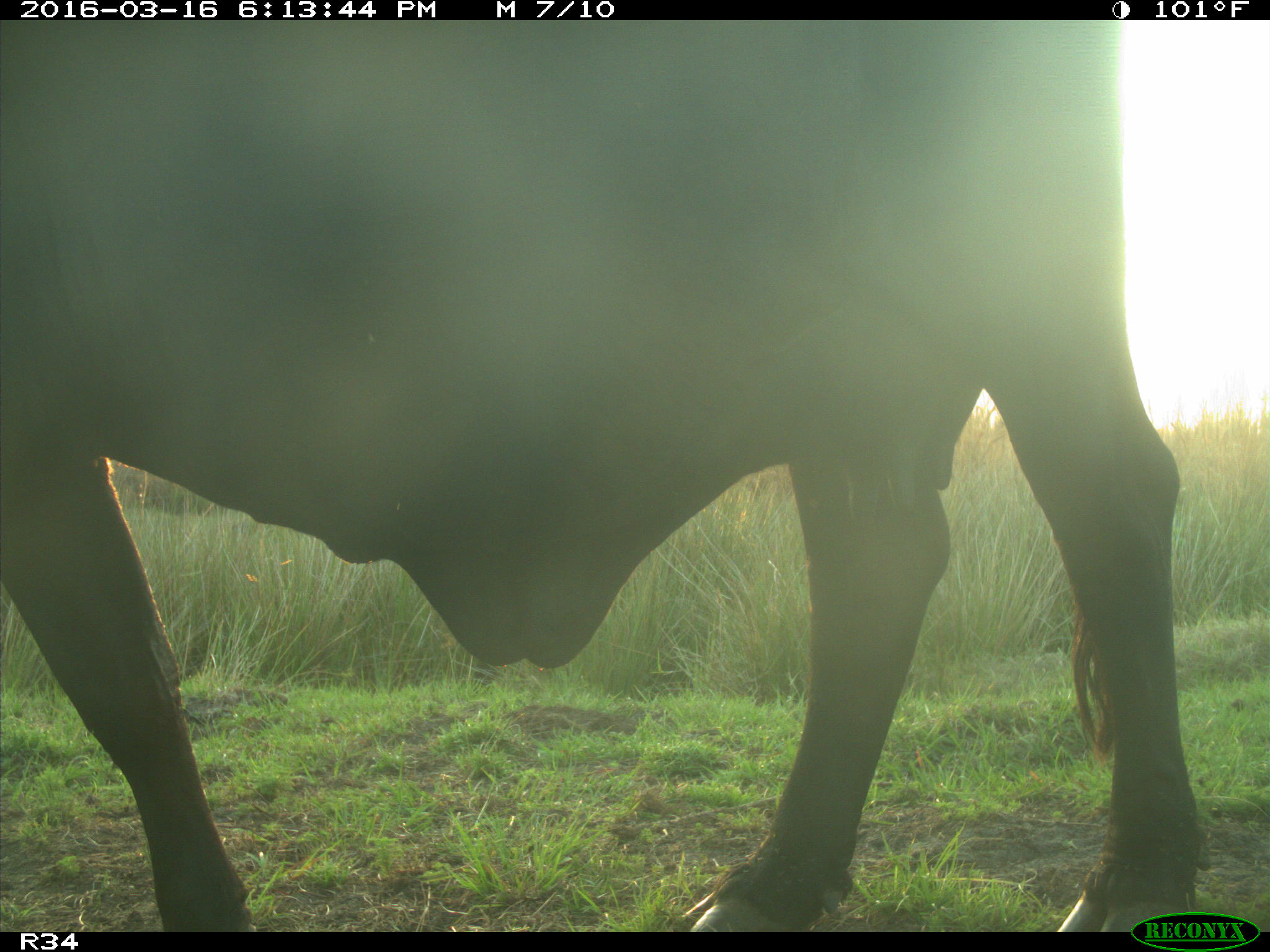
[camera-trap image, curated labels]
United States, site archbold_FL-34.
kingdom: Animalia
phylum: Chordata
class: Mammalia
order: Artiodactyla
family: Bovidae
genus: Bos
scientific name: Bos taurus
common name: domestic cow